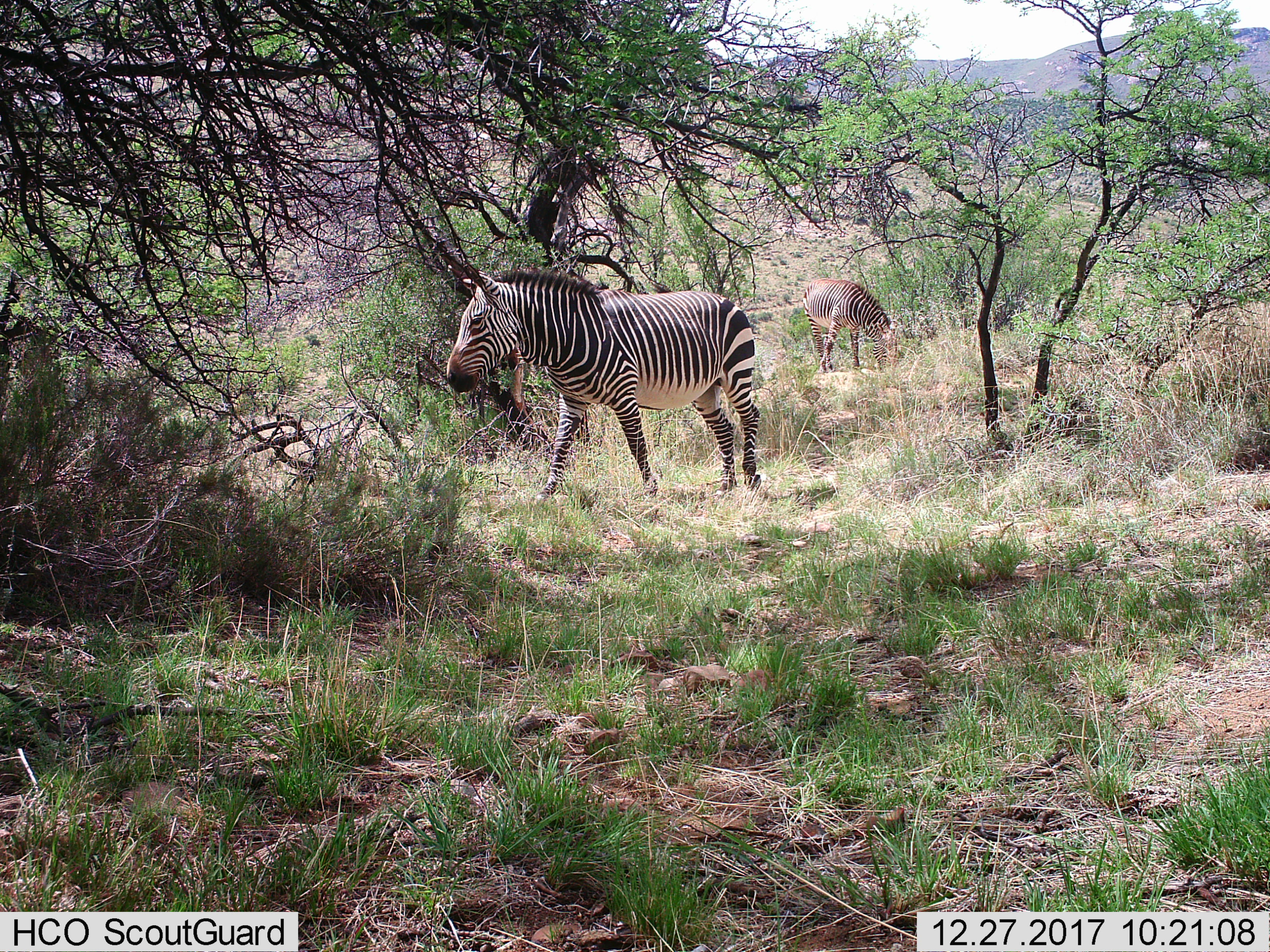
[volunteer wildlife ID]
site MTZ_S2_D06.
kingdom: Animalia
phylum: Chordata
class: Mammalia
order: Perissodactyla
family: Equidae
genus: Equus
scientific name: Equus zebra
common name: mountain zebra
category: zebramountain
Zebramountain (mountain zebra) (Equus zebra), count 2. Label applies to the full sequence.